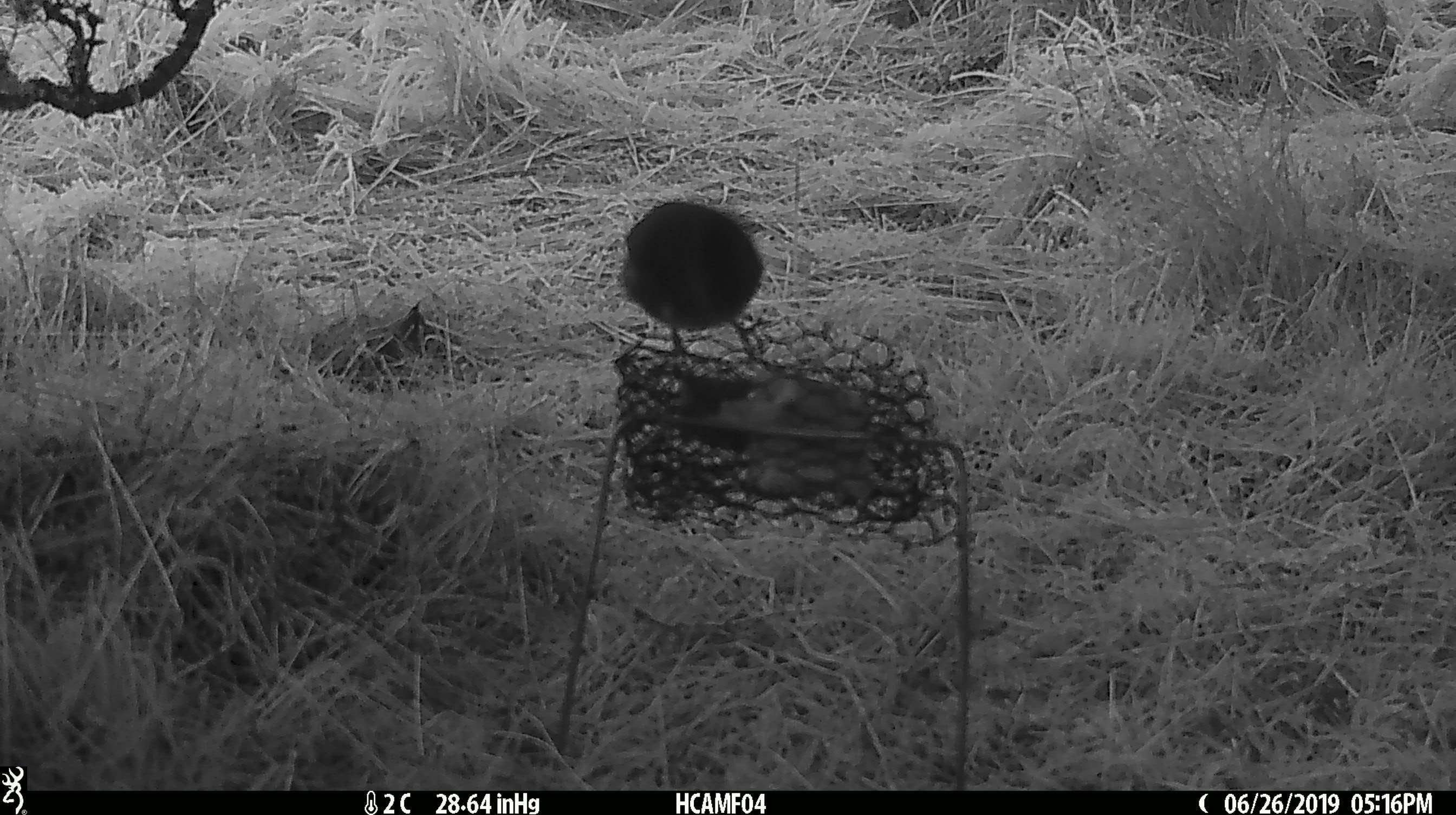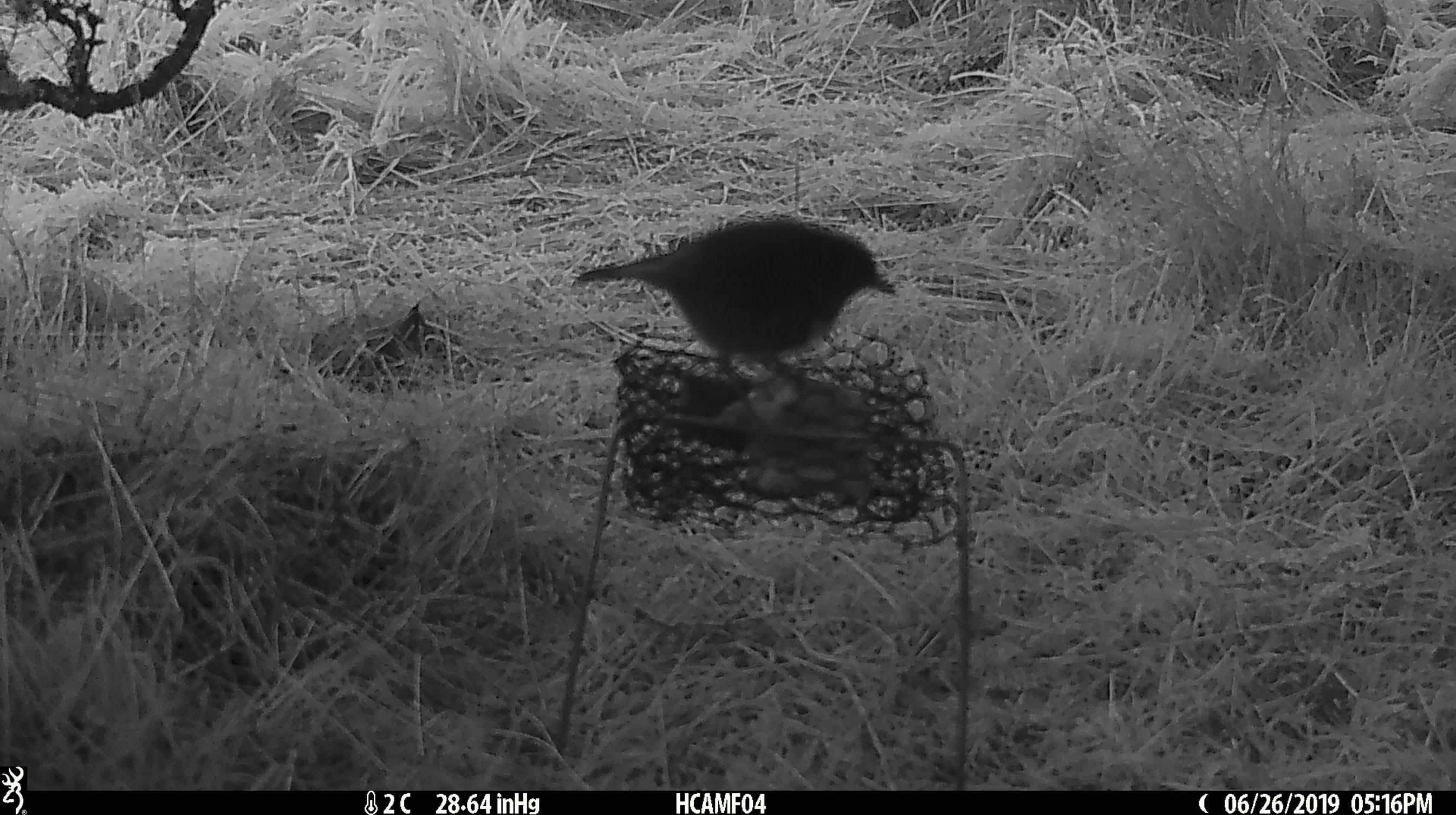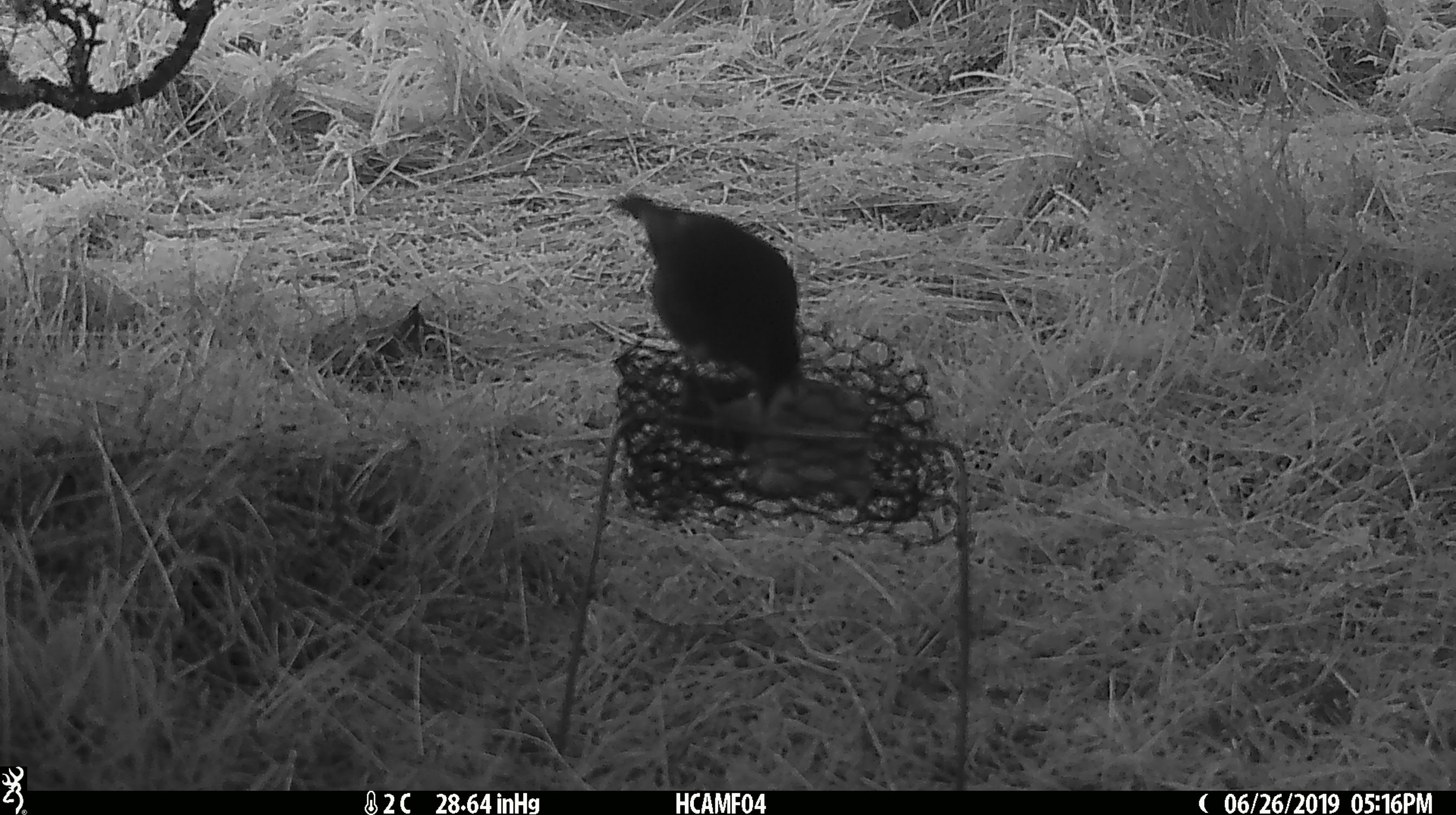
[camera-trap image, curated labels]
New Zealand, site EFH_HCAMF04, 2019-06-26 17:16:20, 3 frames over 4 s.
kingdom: Animalia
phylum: Chordata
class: Aves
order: Passeriformes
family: Petroicidae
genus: Petroica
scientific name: Petroica australis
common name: new zealand robin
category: robin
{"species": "robin (new zealand robin) (Petroica australis)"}